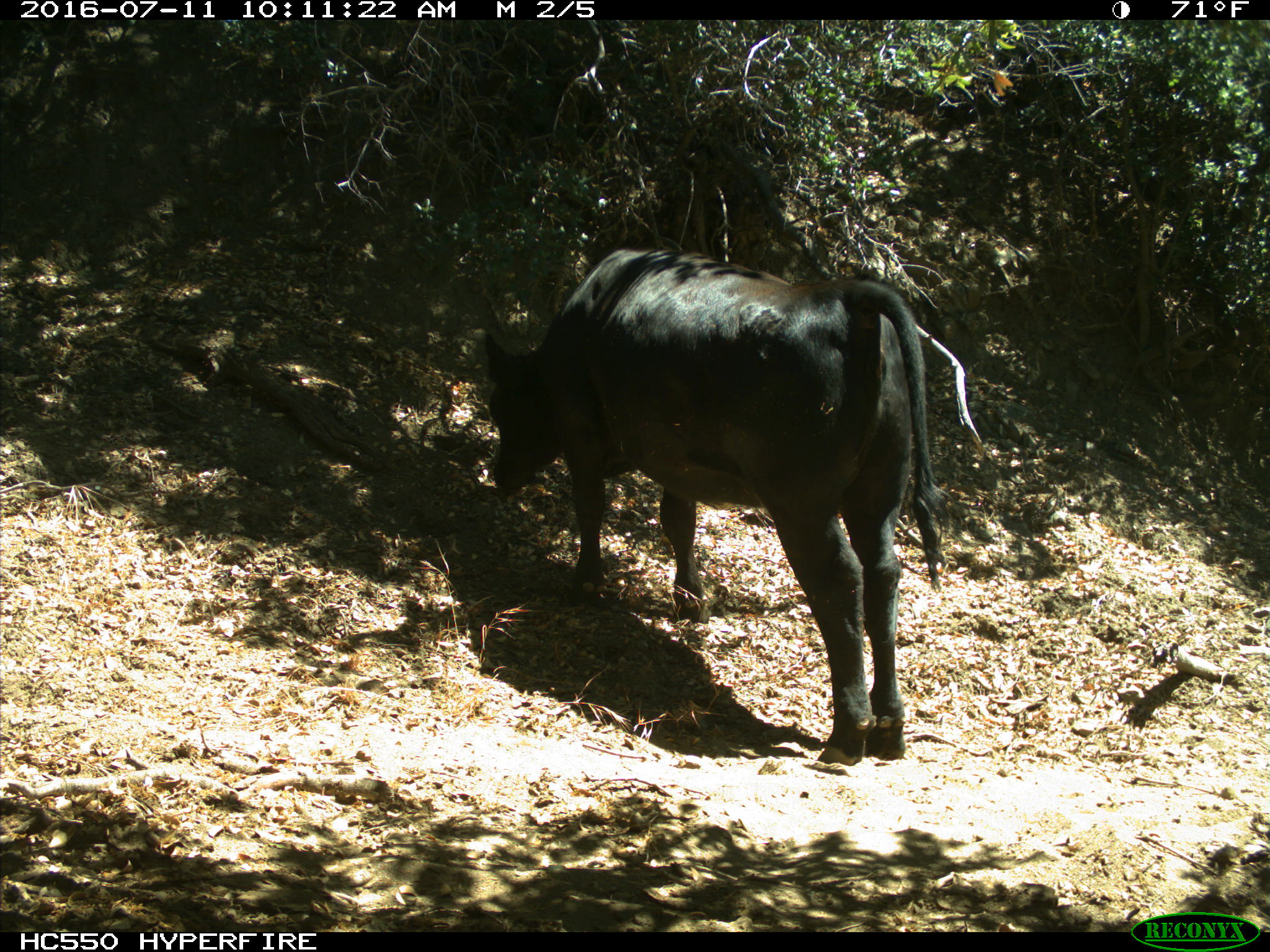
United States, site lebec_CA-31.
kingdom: Animalia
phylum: Chordata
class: Mammalia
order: Artiodactyla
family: Bovidae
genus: Bos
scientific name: Bos taurus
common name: domestic cow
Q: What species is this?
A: Bos taurus (domestic cow).